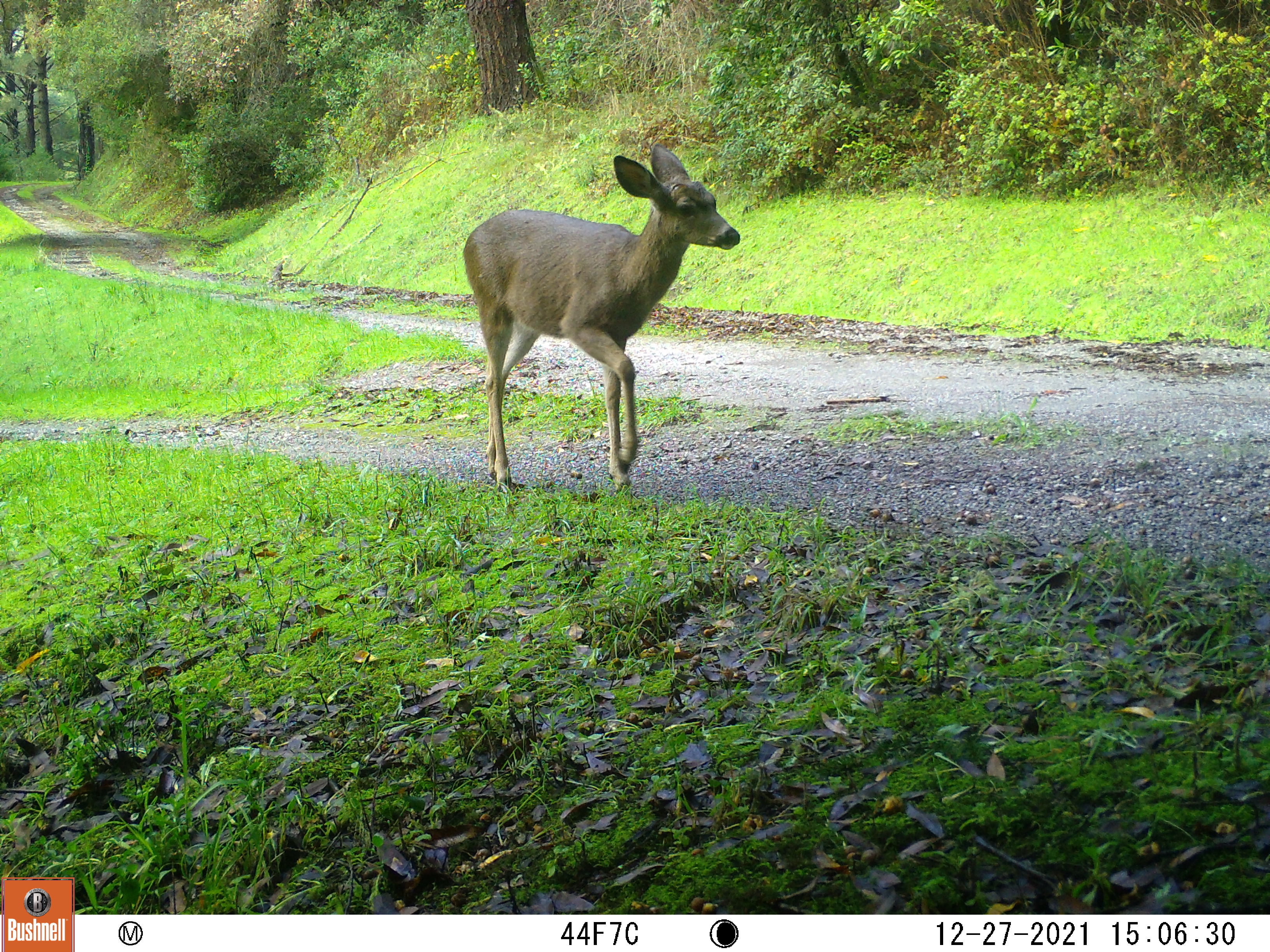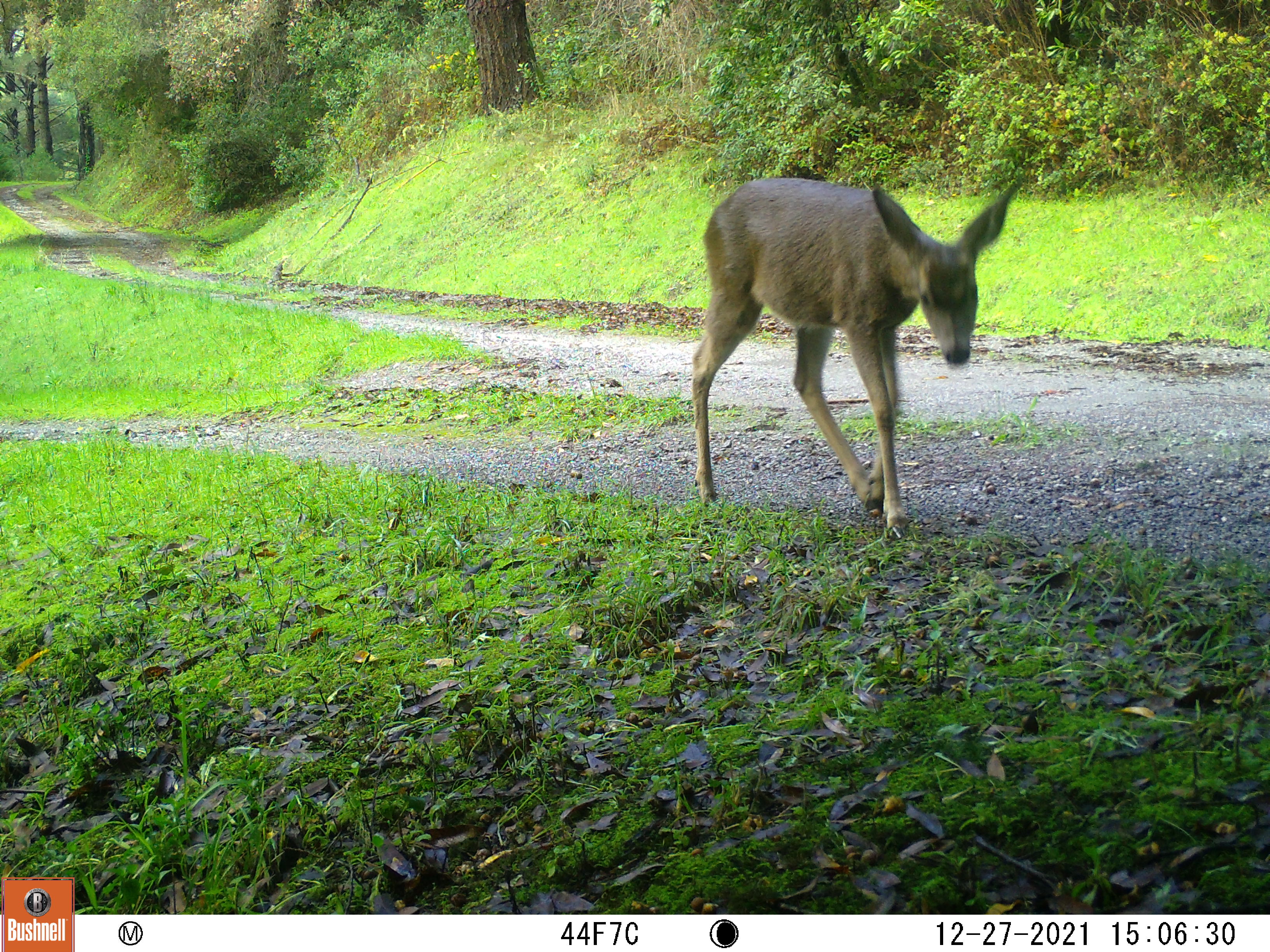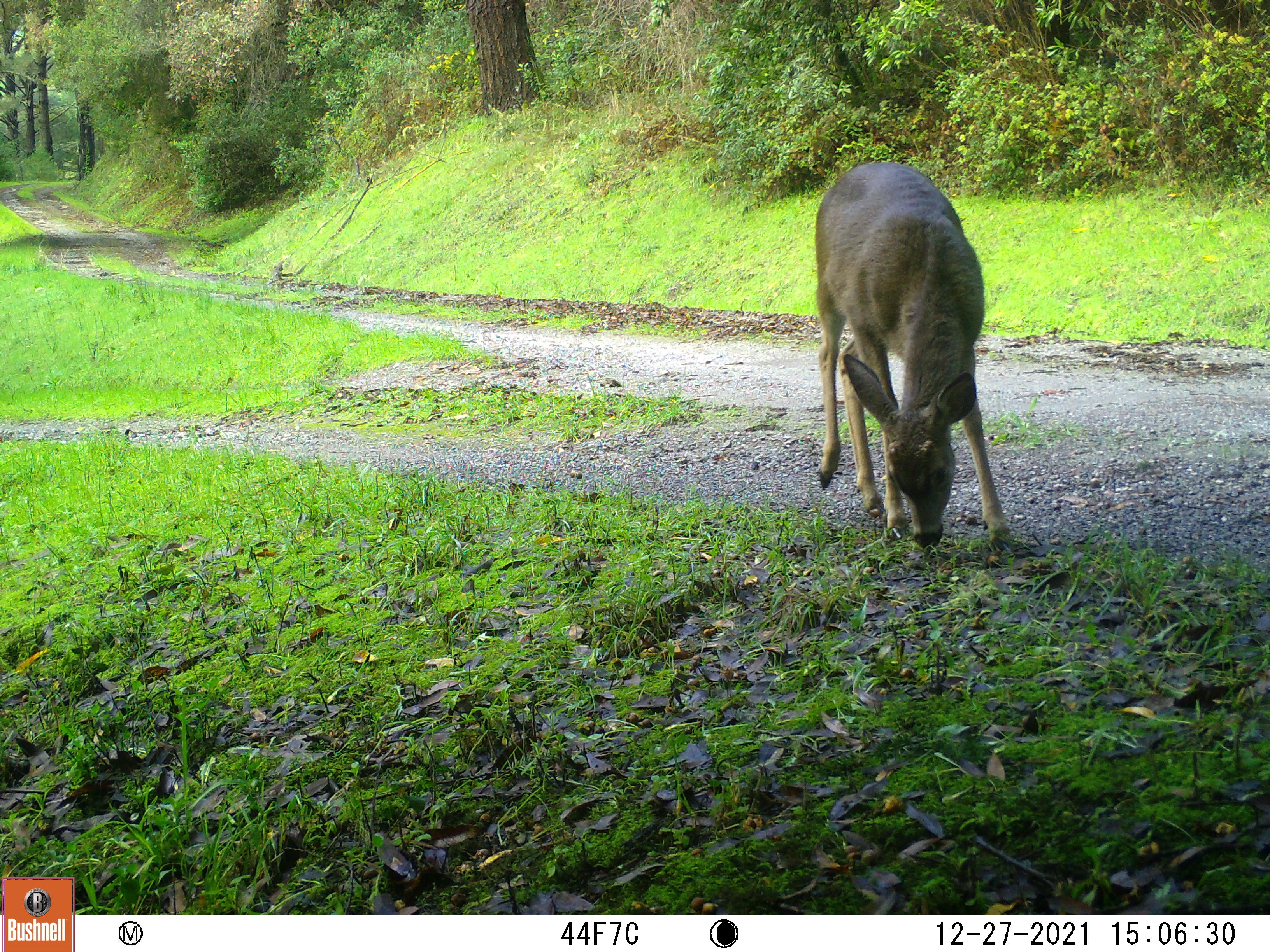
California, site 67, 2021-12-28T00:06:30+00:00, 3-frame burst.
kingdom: Animalia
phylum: Chordata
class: Mammalia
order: Artiodactyla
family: Cervidae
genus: Odocoileus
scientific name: Odocoileus hemionus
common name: mule deer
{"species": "mule deer (Odocoileus hemionus)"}